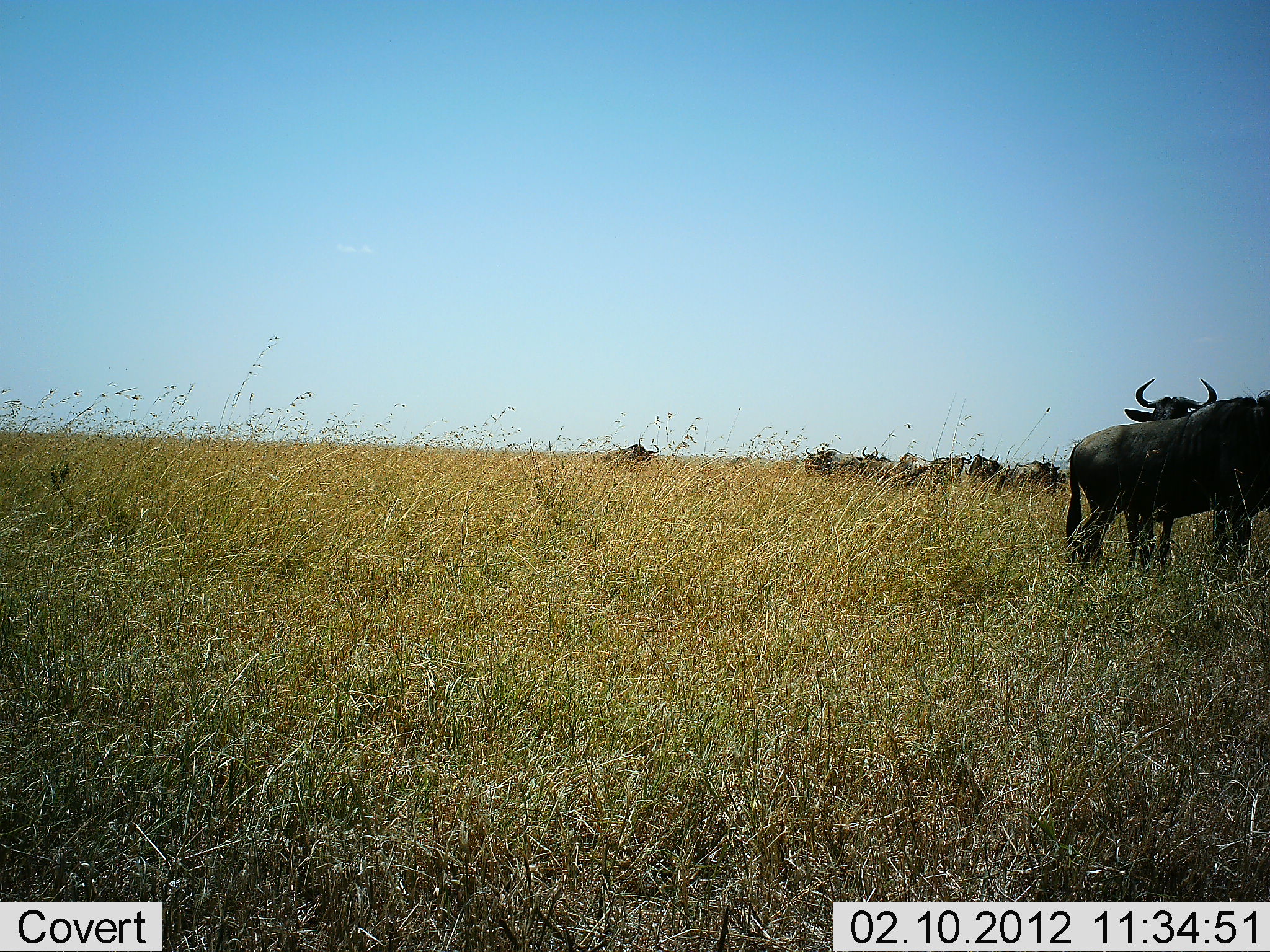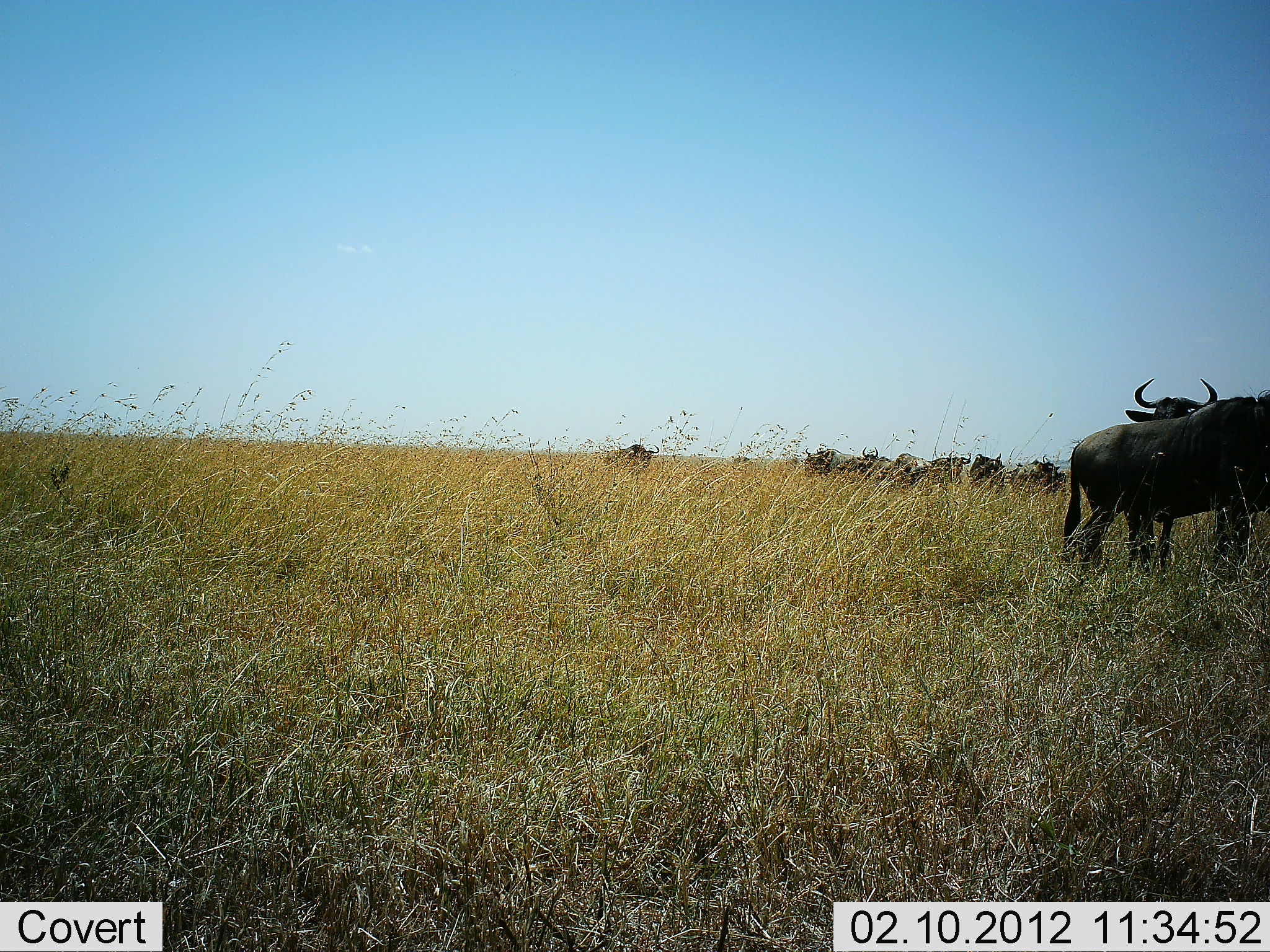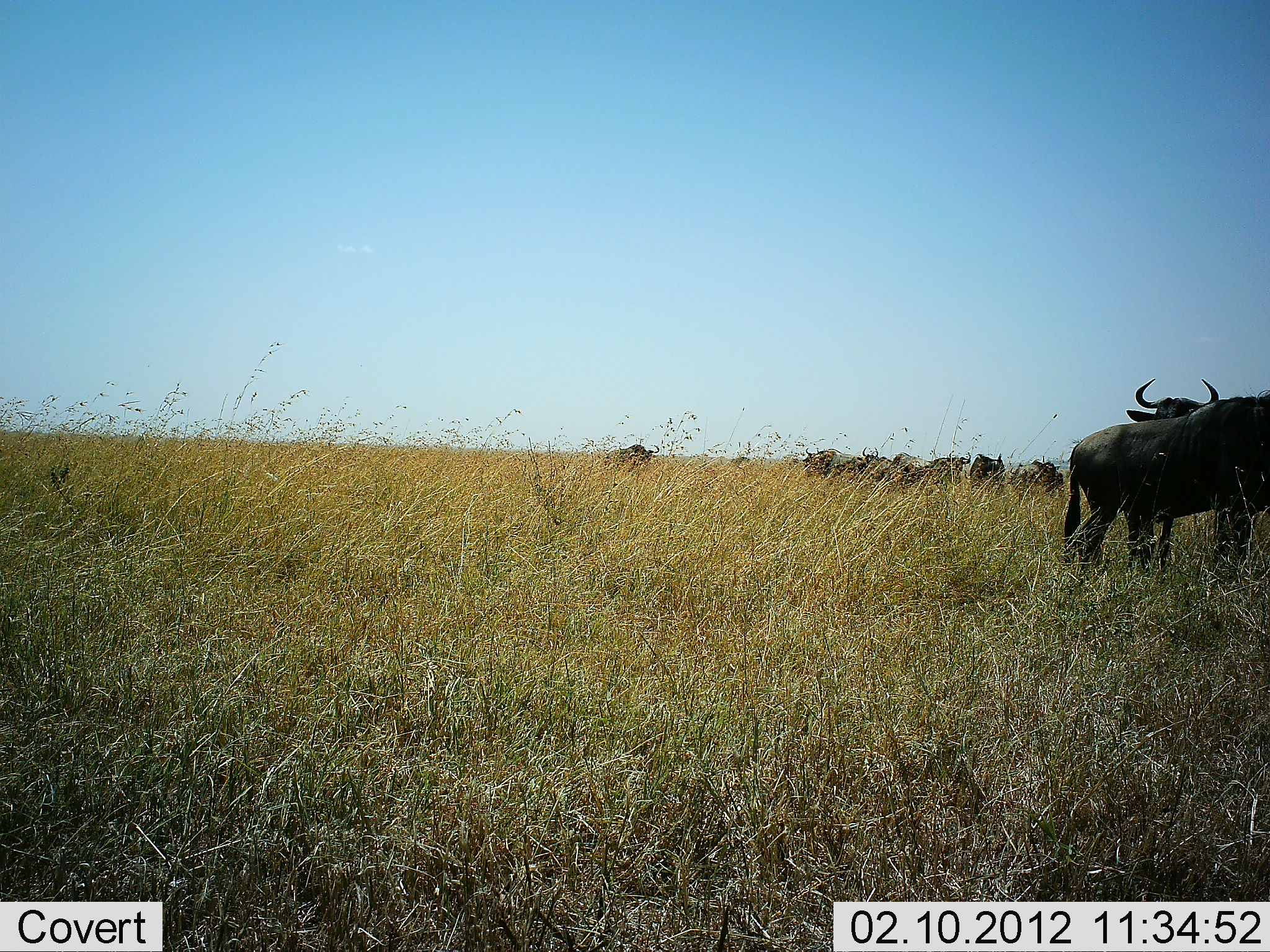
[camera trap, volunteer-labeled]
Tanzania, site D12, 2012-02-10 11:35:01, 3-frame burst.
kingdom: Animalia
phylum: Chordata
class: Mammalia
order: Artiodactyla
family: Bovidae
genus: Connochaetes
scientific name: Connochaetes taurinus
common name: blue wildebeest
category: wildebeest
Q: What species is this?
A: Wildebeest (blue wildebeest) (Connochaetes taurinus).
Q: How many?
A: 11-50.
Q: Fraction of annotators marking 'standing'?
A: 88%.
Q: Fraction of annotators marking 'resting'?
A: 6%.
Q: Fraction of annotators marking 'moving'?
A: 19%.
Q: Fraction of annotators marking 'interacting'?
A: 6%.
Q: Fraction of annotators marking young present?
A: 0%.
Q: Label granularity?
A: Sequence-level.